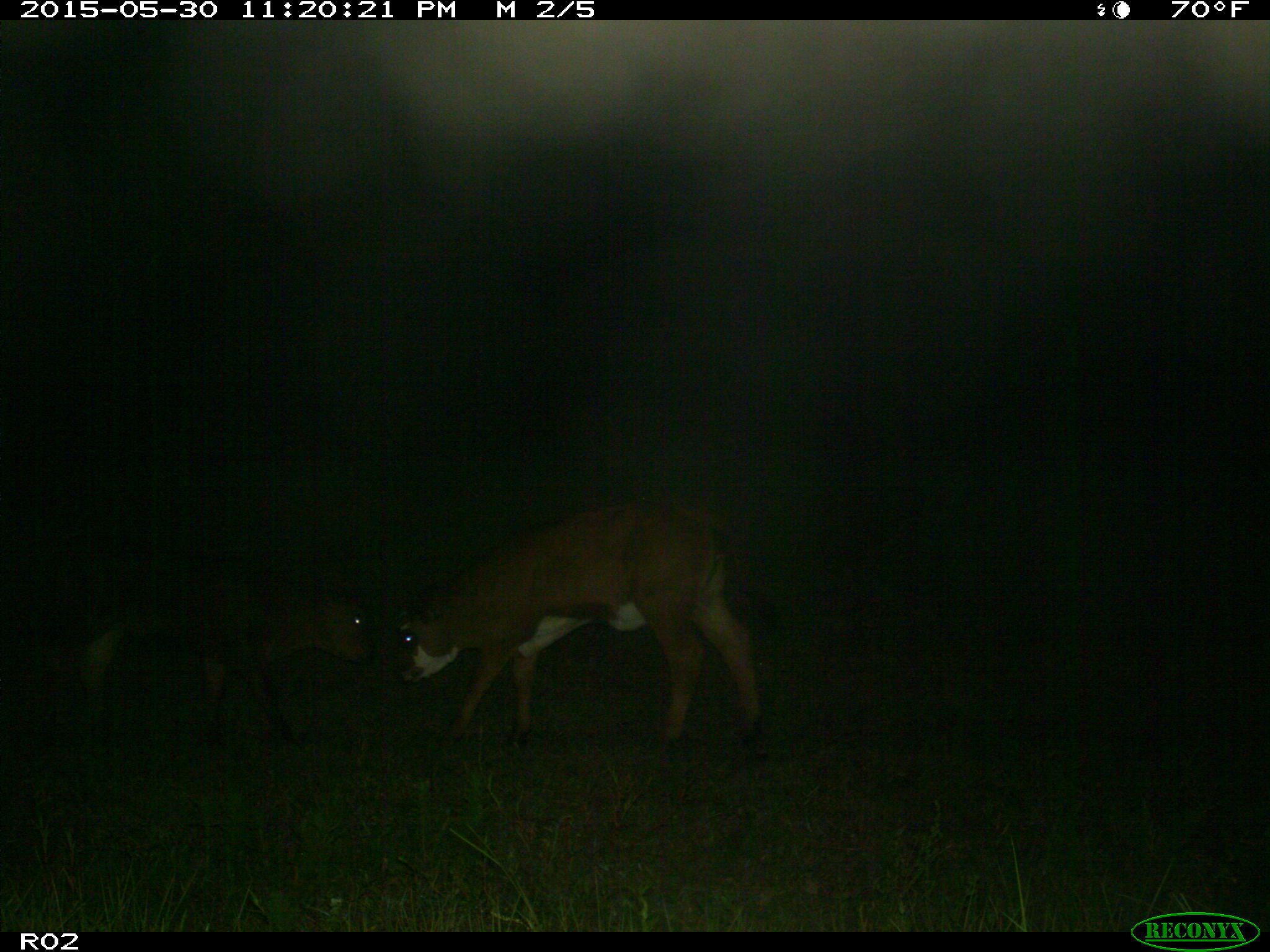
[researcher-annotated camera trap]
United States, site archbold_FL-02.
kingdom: Animalia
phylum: Chordata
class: Mammalia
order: Artiodactyla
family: Bovidae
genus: Bos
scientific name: Bos taurus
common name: domestic cow